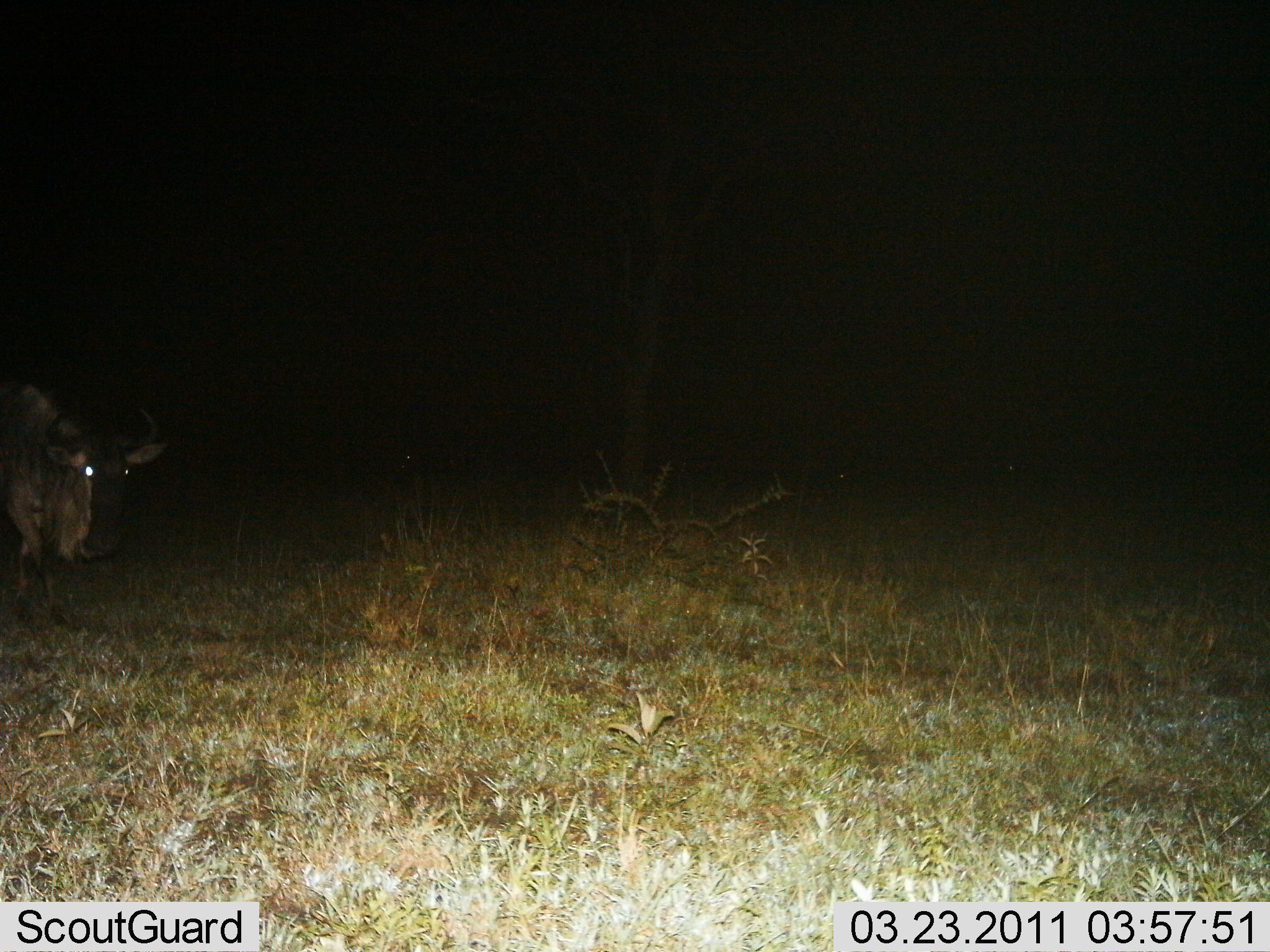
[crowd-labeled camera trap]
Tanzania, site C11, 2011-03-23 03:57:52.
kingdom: Animalia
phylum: Chordata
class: Mammalia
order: Artiodactyla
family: Bovidae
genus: Connochaetes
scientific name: Connochaetes taurinus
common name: blue wildebeest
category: wildebeest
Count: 1.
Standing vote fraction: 21%.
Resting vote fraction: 0%.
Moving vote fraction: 79%.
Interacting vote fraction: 0%.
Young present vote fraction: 0%.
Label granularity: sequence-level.